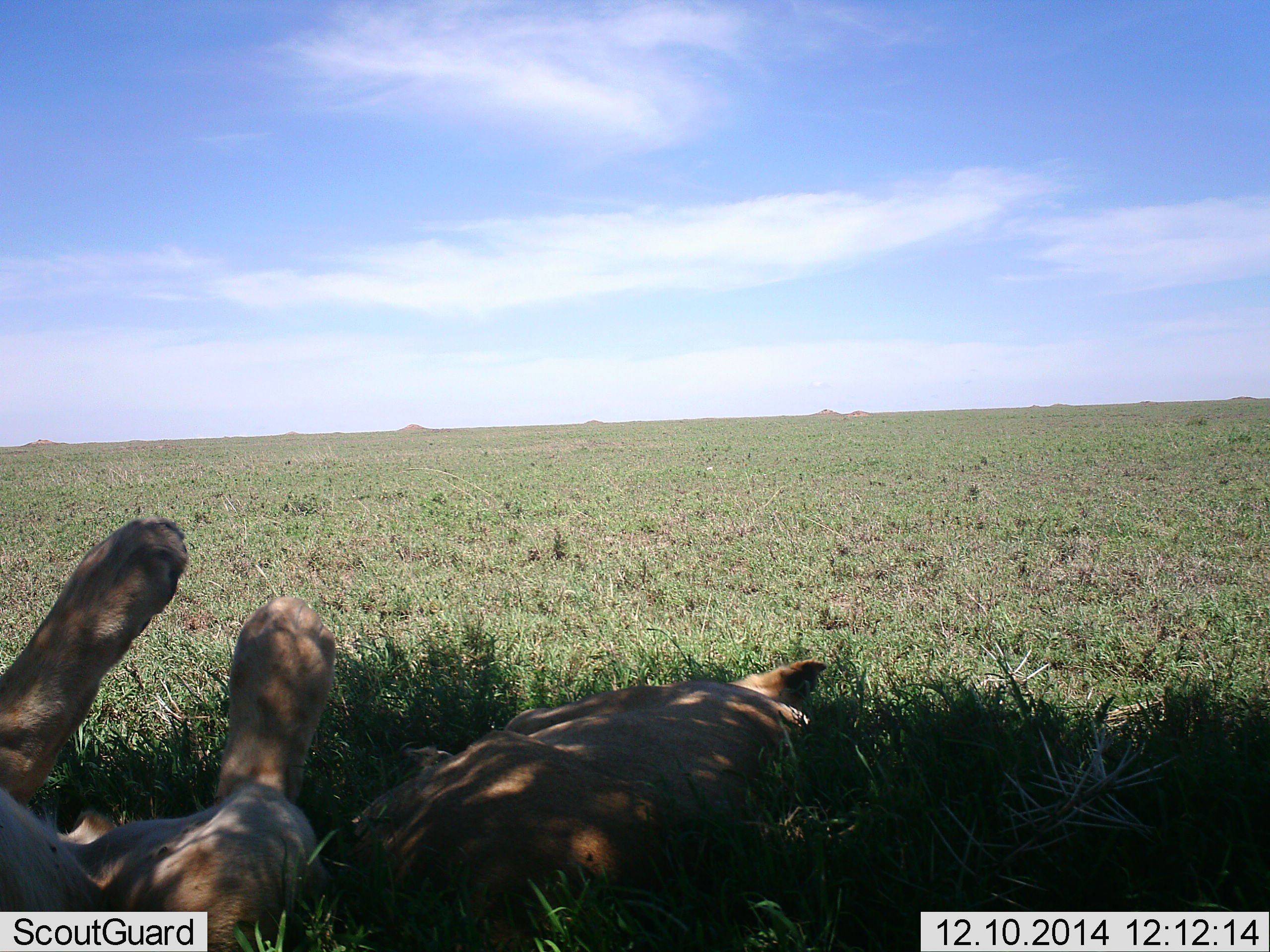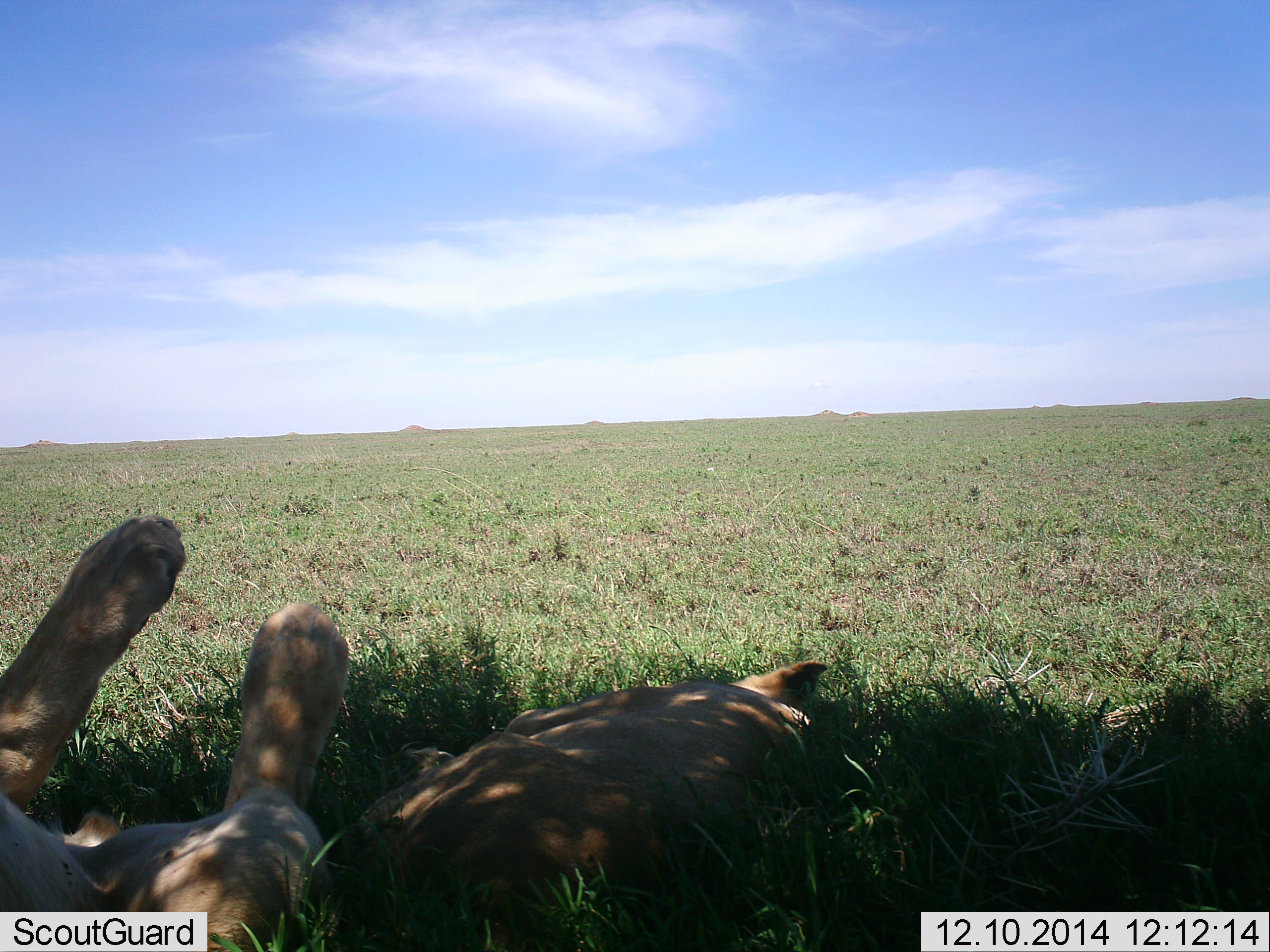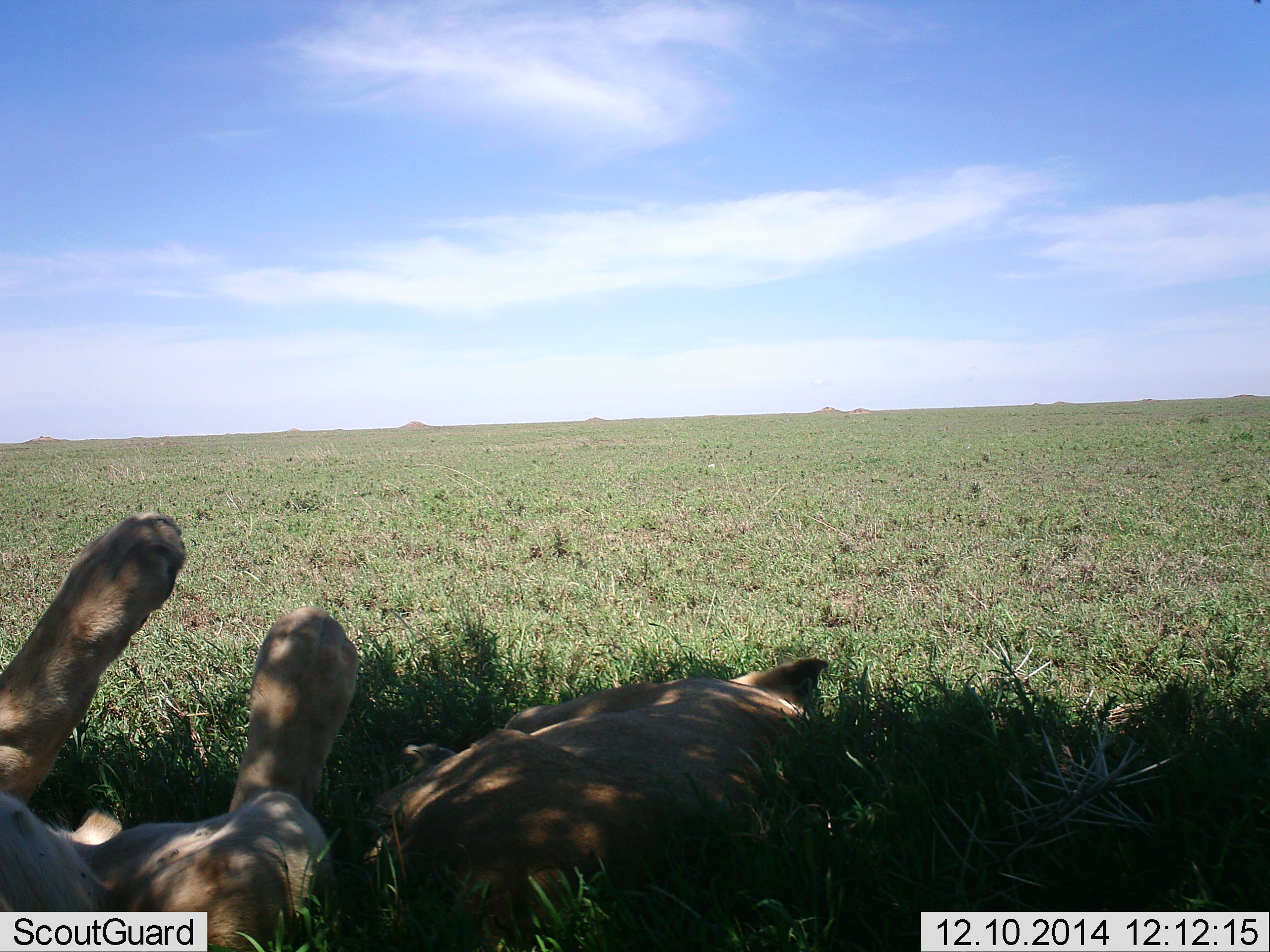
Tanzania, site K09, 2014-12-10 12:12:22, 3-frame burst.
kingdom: Animalia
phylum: Chordata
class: Mammalia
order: Carnivora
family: Felidae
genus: Panthera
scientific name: Panthera leo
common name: lion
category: lionfemale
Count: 2.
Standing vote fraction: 0%.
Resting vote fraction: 100%.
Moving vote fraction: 0%.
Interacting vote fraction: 0%.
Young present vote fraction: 0%.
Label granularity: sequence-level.